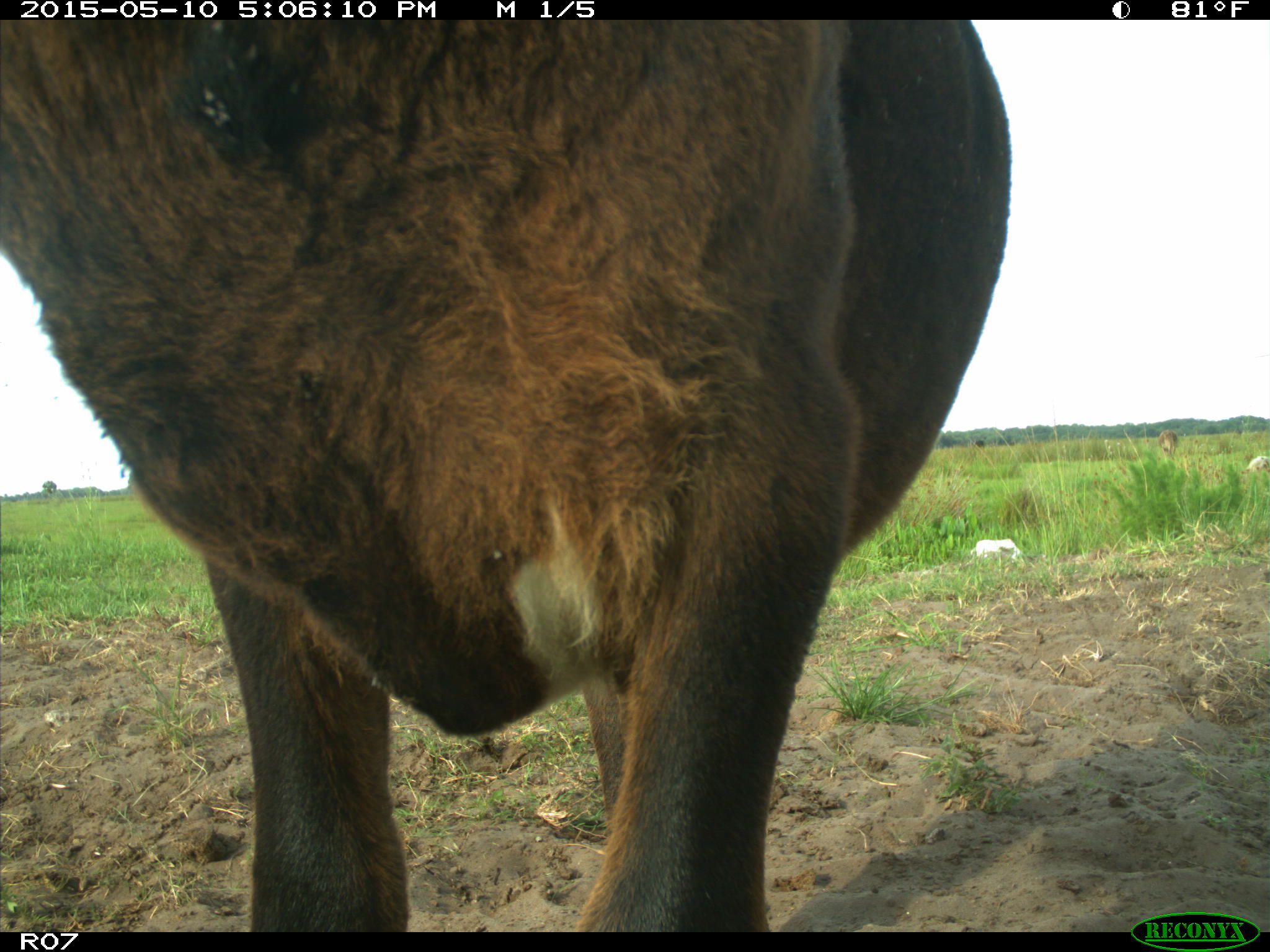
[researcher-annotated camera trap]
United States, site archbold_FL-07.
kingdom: Animalia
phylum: Chordata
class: Mammalia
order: Artiodactyla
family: Bovidae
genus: Bos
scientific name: Bos taurus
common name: domestic cow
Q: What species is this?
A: Bos taurus (domestic cow).